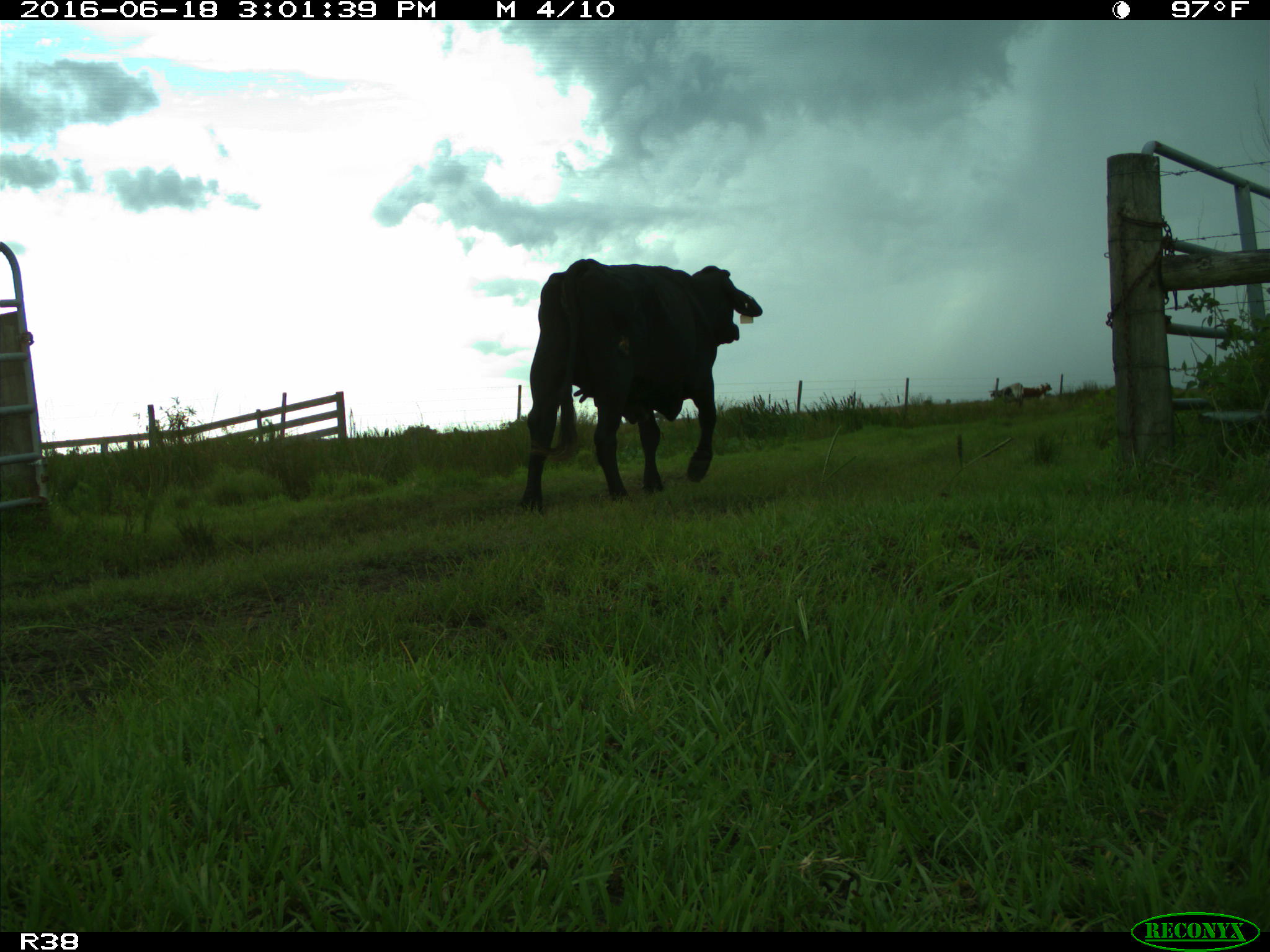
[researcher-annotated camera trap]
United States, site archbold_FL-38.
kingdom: Animalia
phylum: Chordata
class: Mammalia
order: Artiodactyla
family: Bovidae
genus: Bos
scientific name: Bos taurus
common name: domestic cow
Bos taurus (domestic cow).